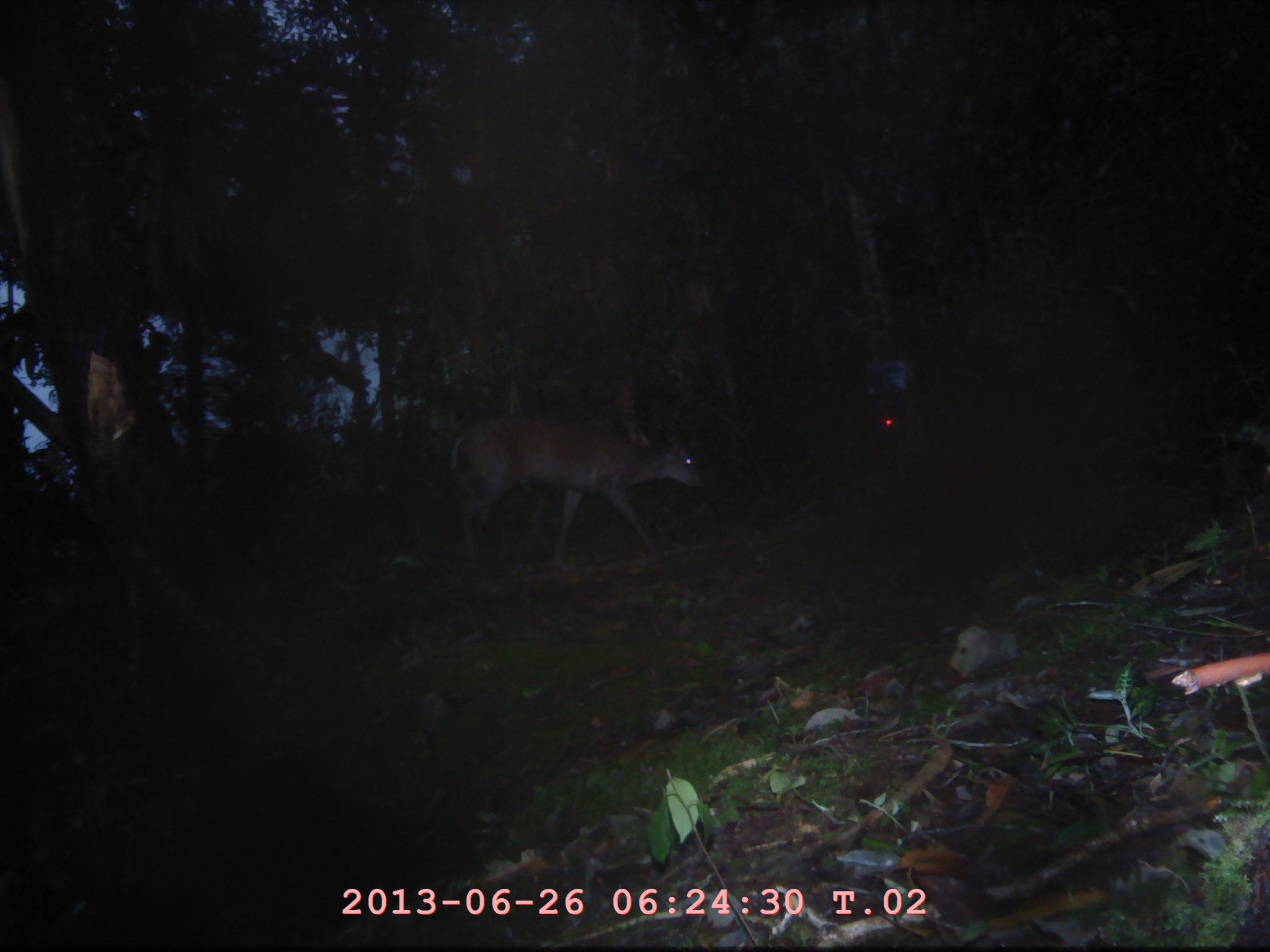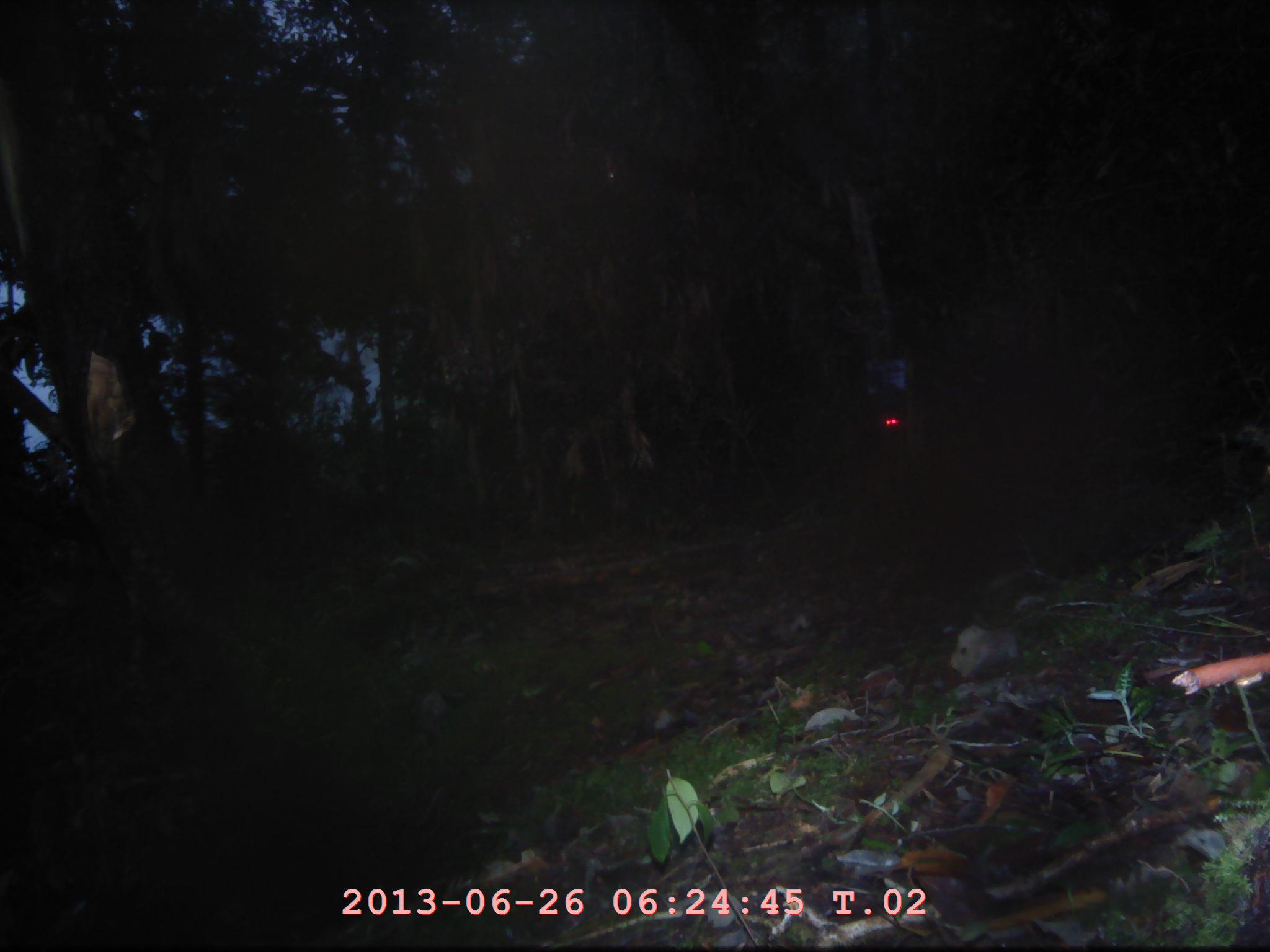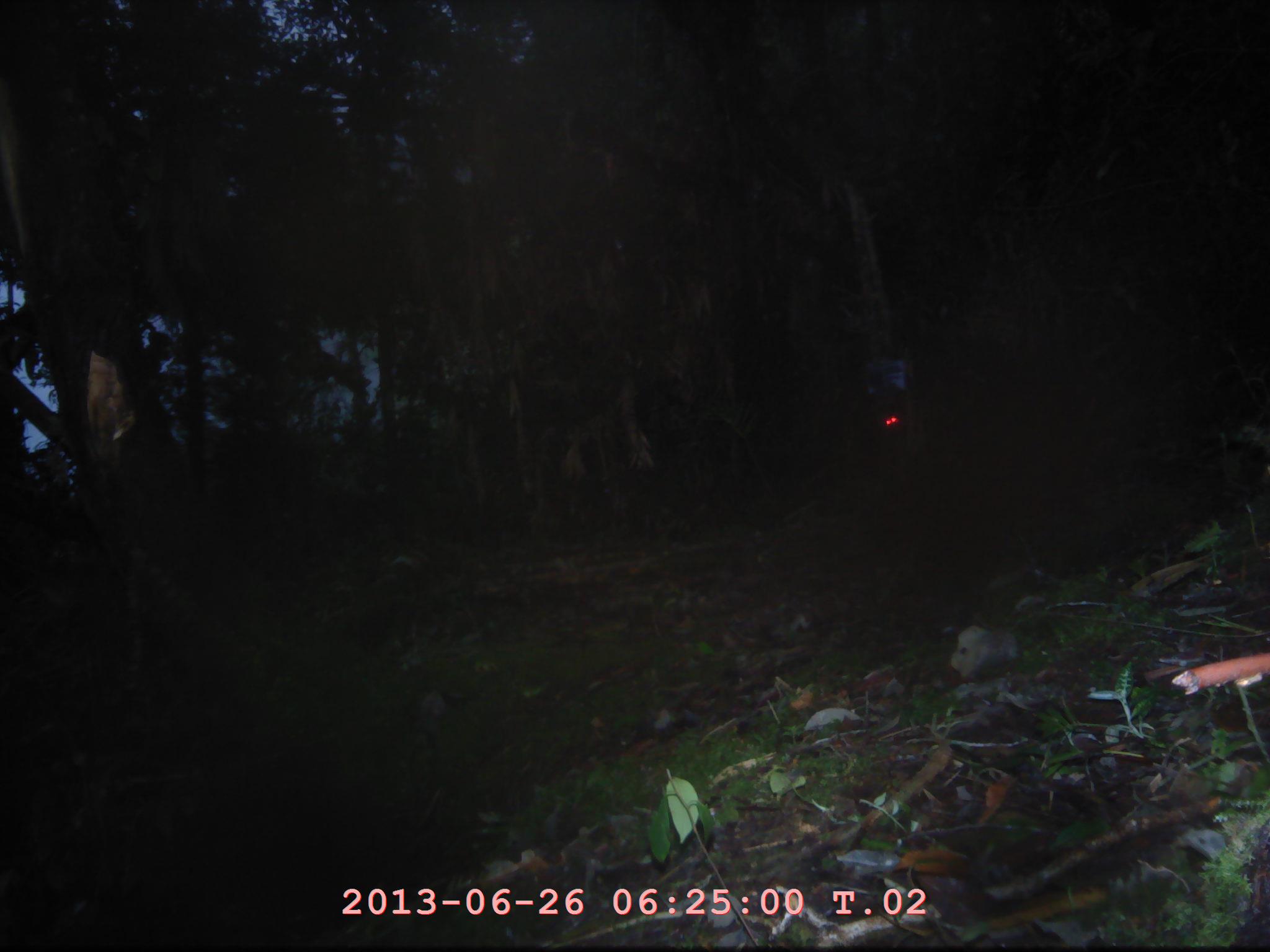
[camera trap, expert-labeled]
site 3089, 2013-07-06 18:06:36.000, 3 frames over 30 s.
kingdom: Animalia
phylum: Chordata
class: Mammalia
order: Artiodactyla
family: Cervidae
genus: Muntiacus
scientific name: Muntiacus muntjak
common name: southern red muntjac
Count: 1.